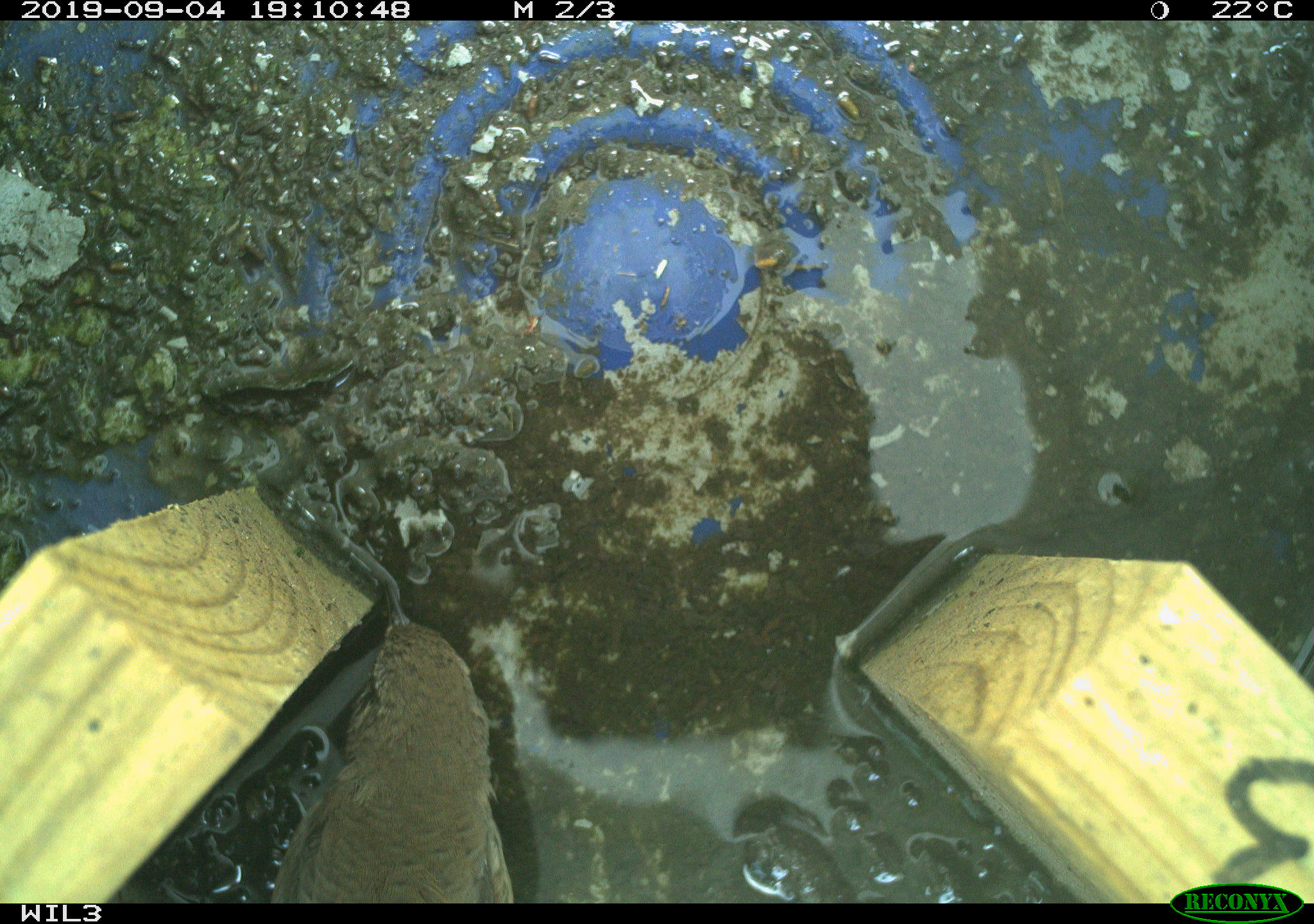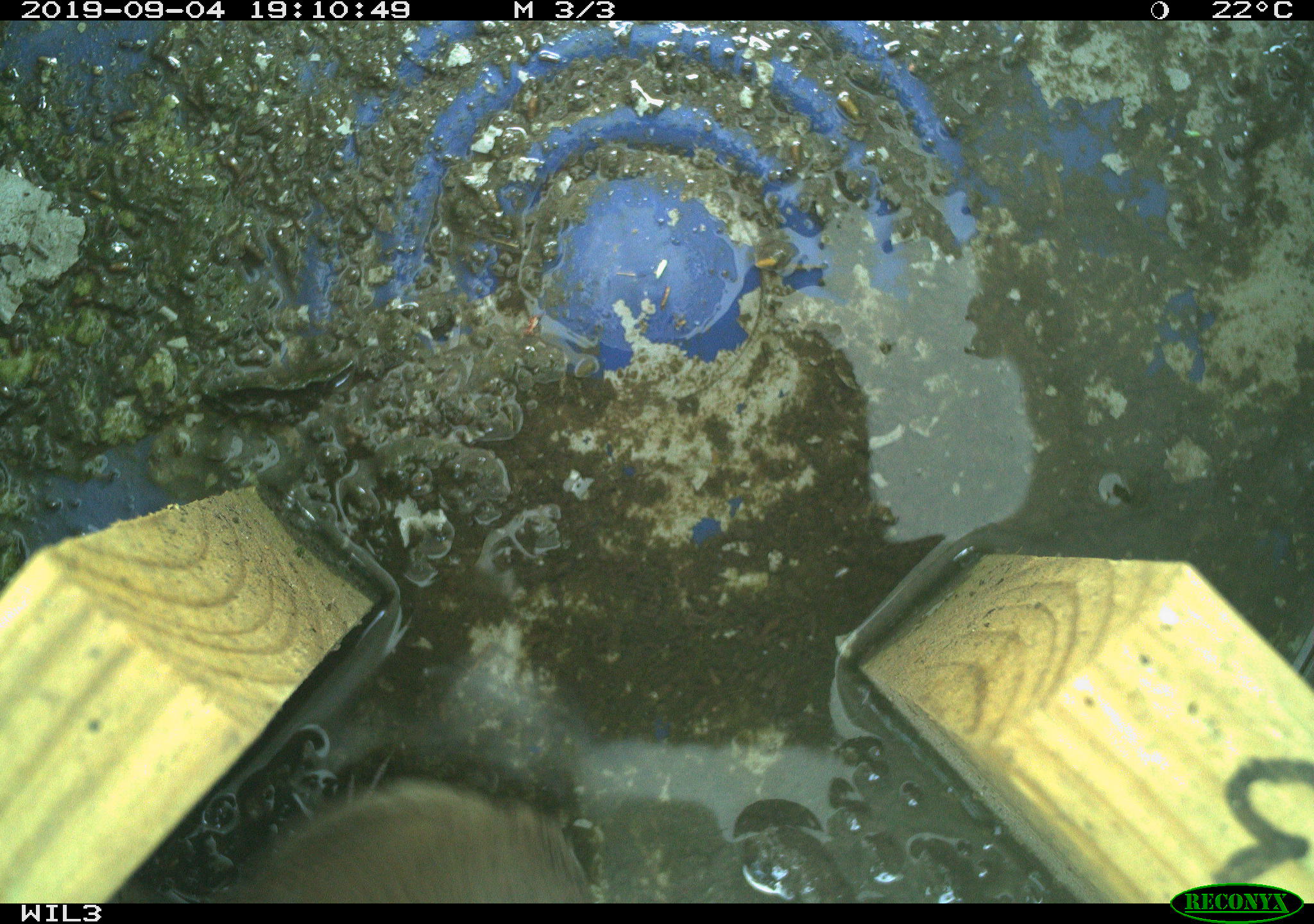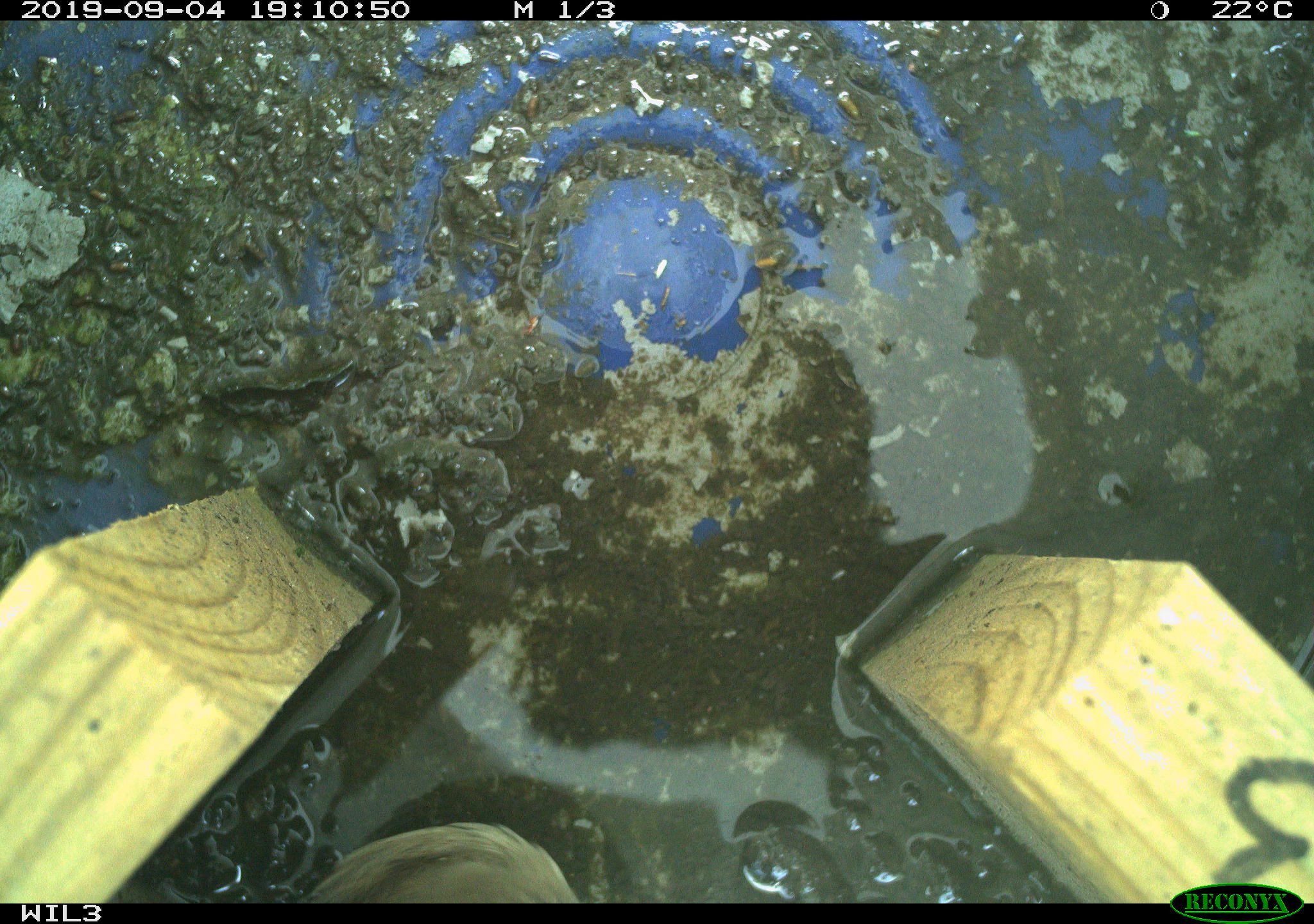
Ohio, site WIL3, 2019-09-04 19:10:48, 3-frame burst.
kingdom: Animalia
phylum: Chordata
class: Aves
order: Passeriformes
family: Troglodytidae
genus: Troglodytes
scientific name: Troglodytes aedon aedon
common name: northern house wren